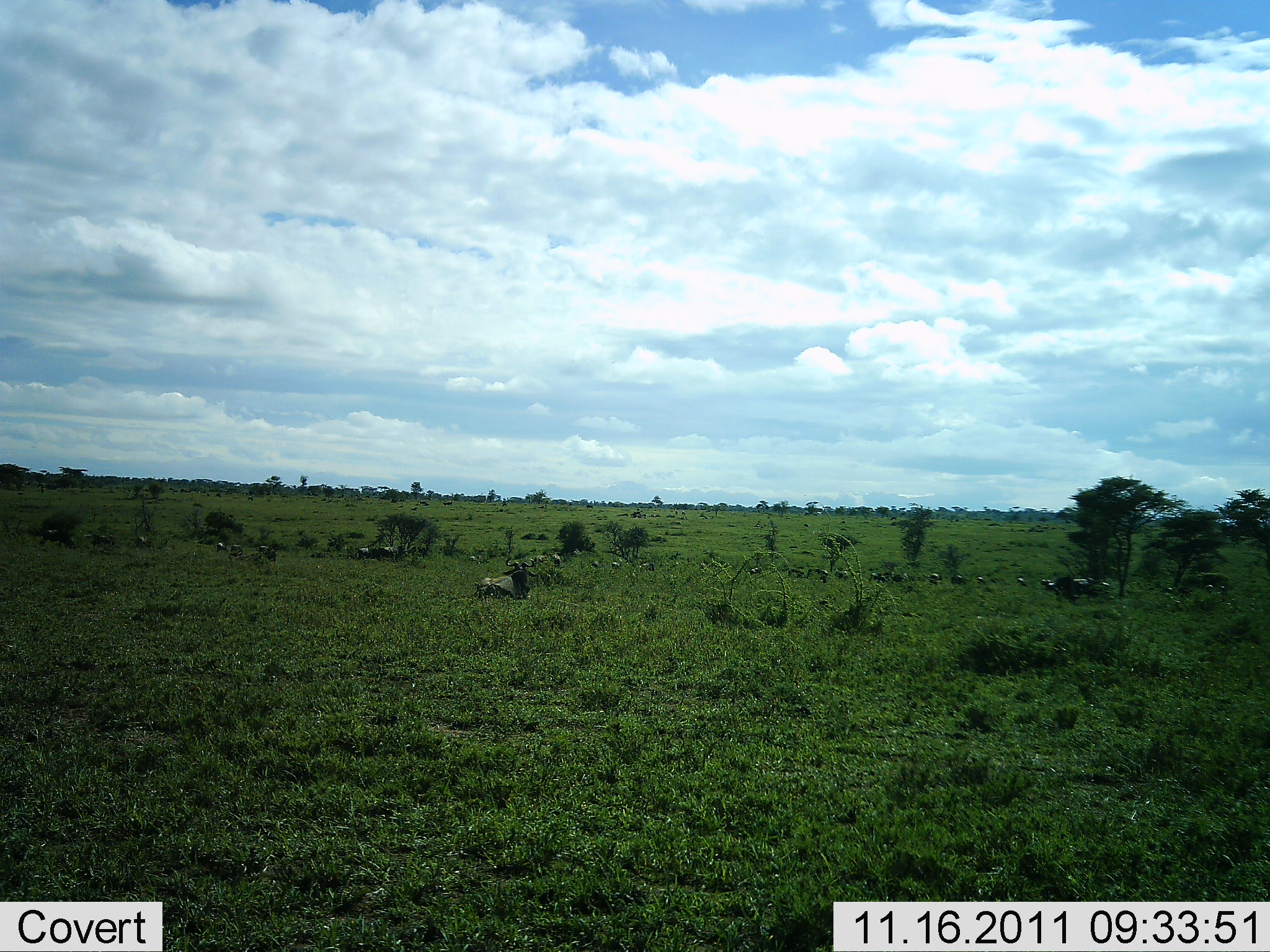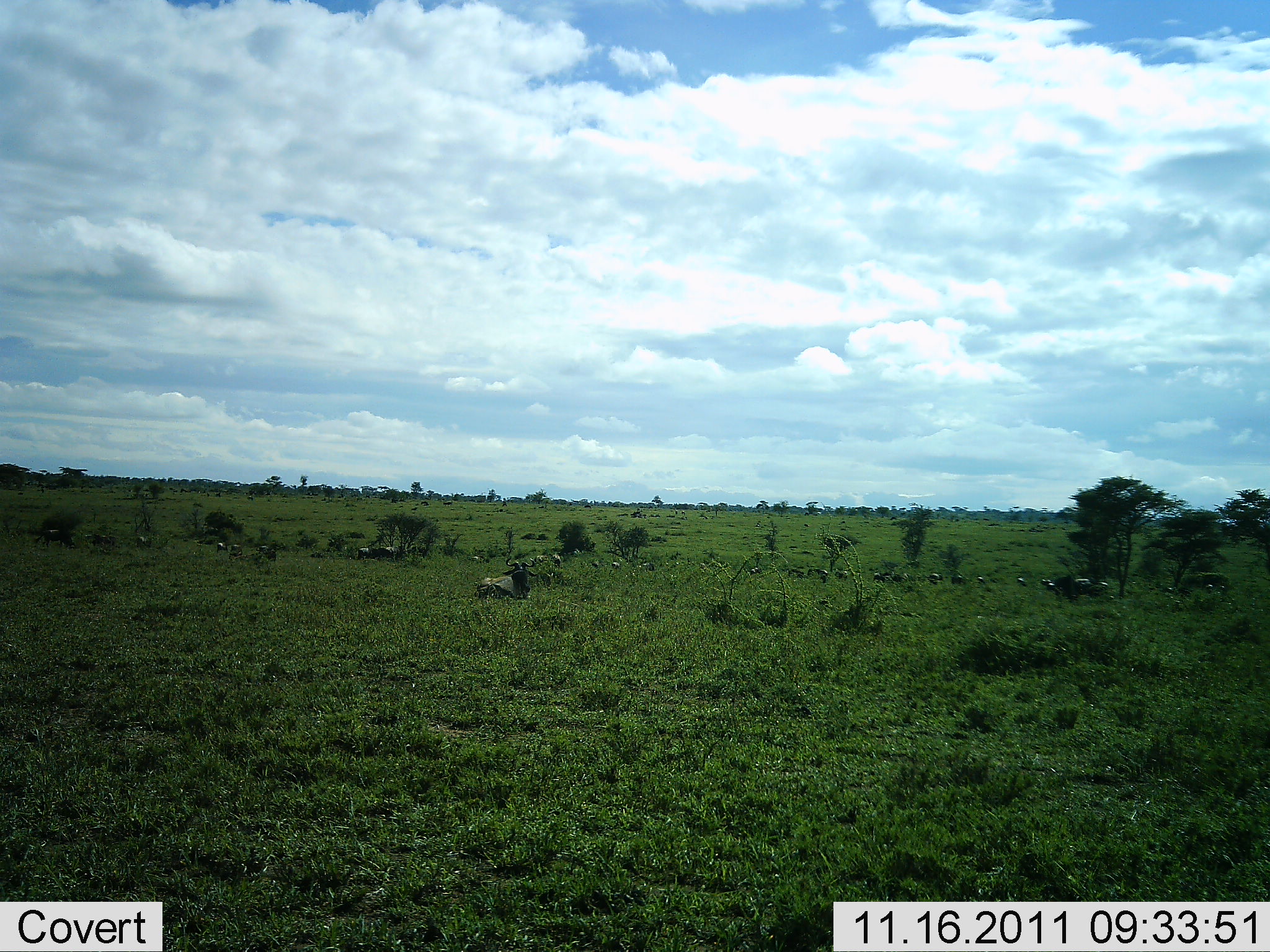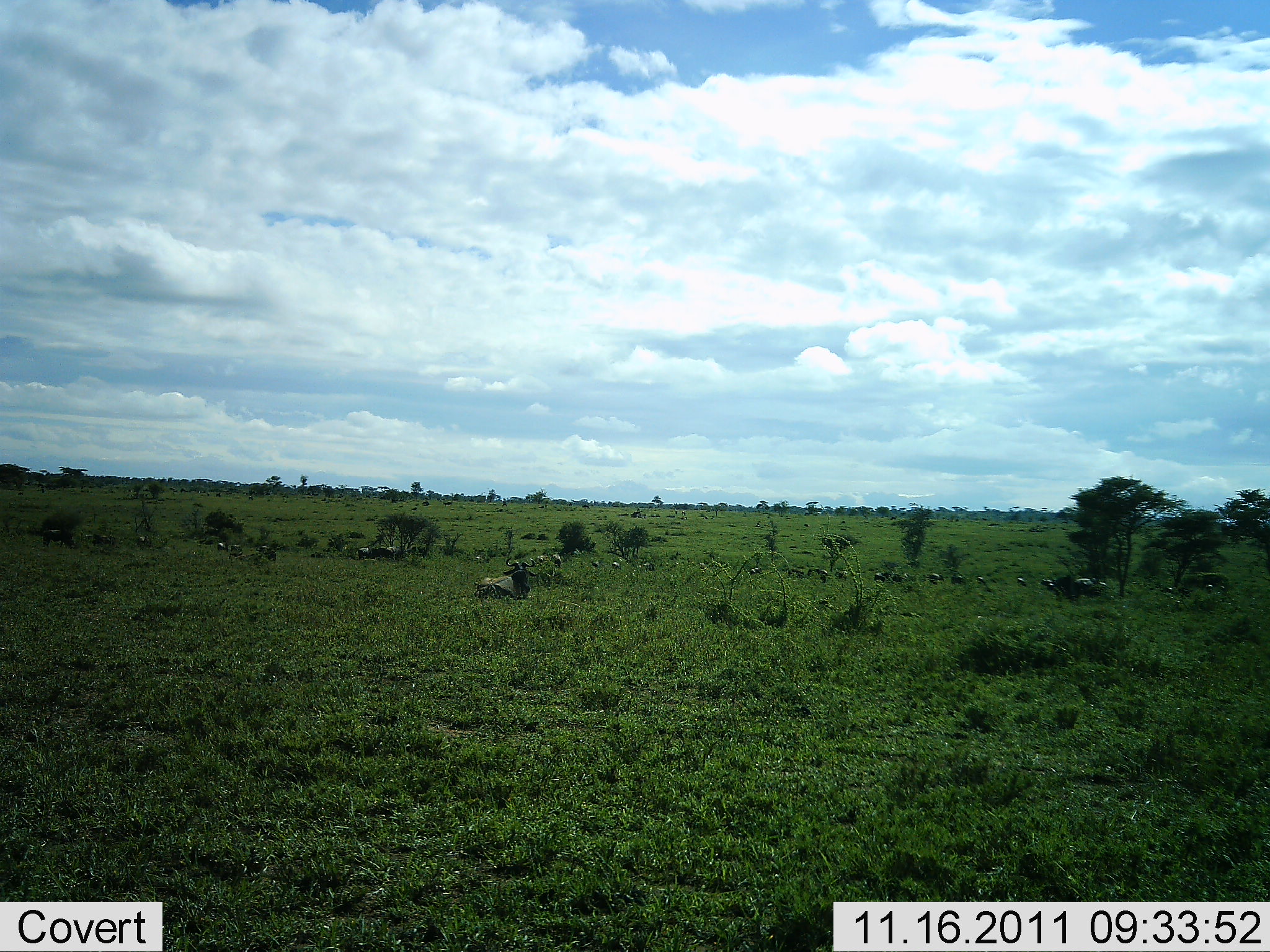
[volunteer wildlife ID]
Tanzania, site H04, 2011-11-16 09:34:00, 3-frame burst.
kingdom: Animalia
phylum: Chordata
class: Mammalia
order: Artiodactyla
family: Bovidae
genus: Connochaetes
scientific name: Connochaetes taurinus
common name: blue wildebeest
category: wildebeest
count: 11-50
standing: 18%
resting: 64%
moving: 18%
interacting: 0%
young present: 0%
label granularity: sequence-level